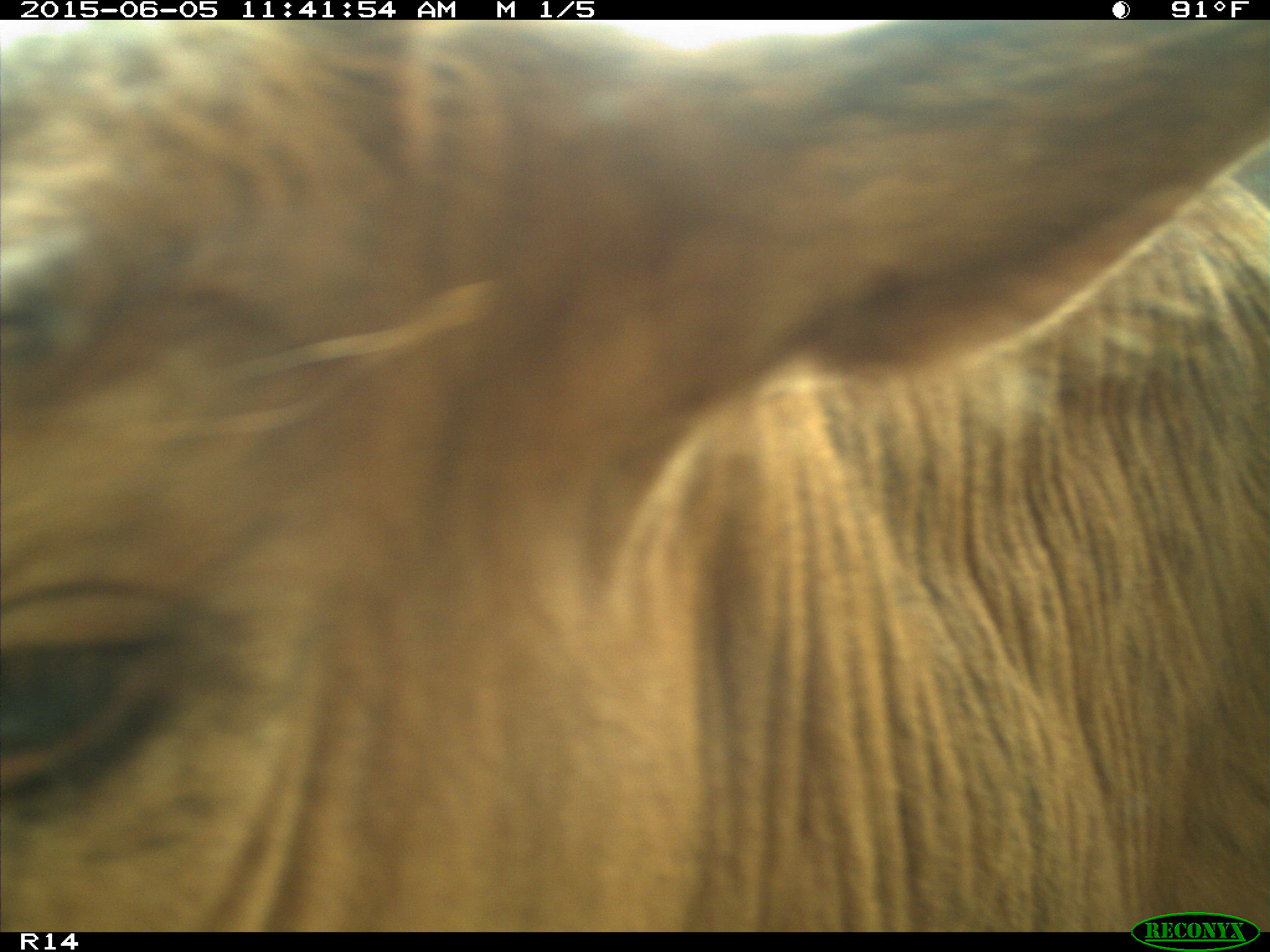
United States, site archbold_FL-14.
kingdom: Animalia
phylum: Chordata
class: Mammalia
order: Artiodactyla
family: Bovidae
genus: Bos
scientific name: Bos taurus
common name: domestic cow